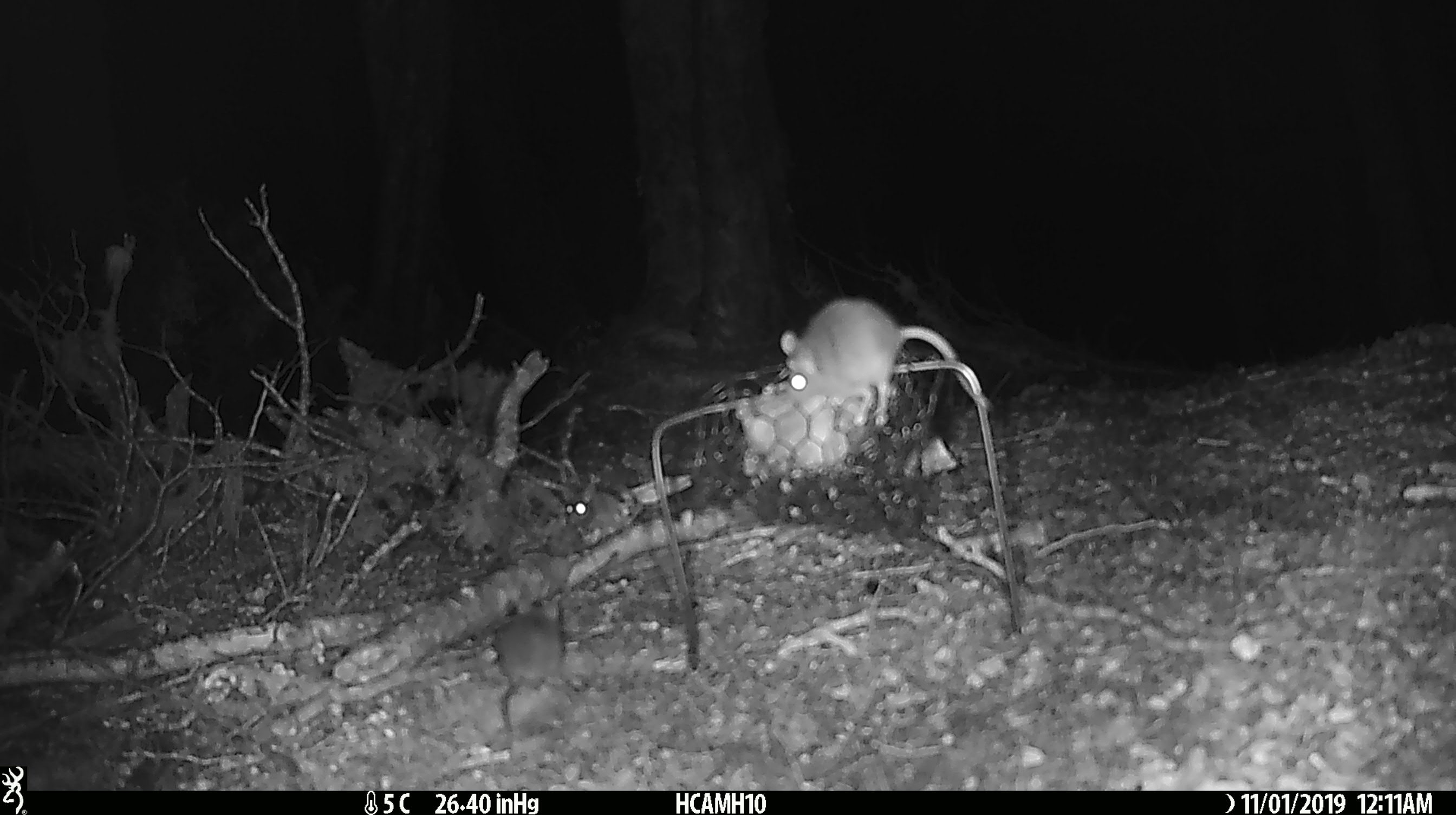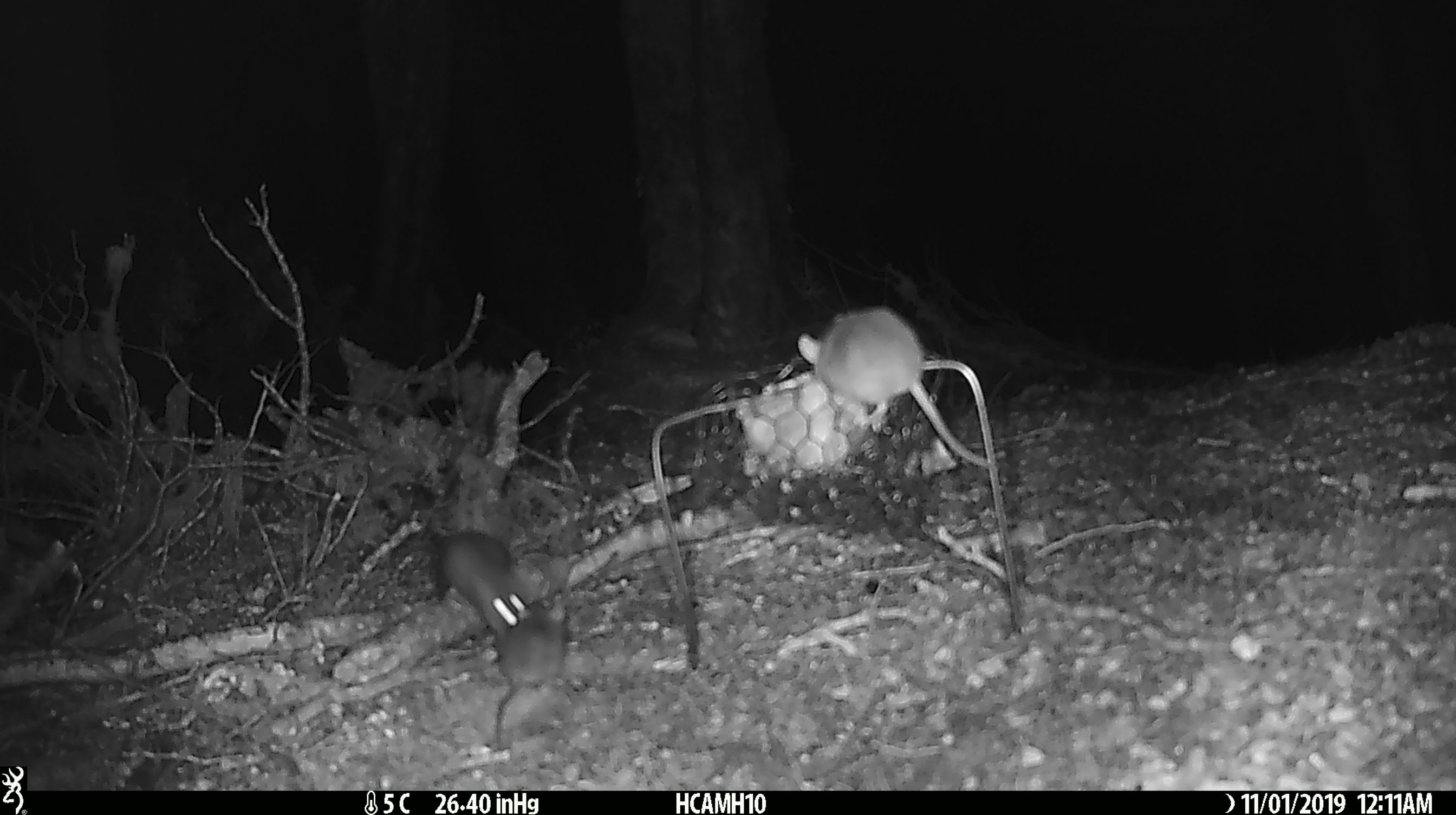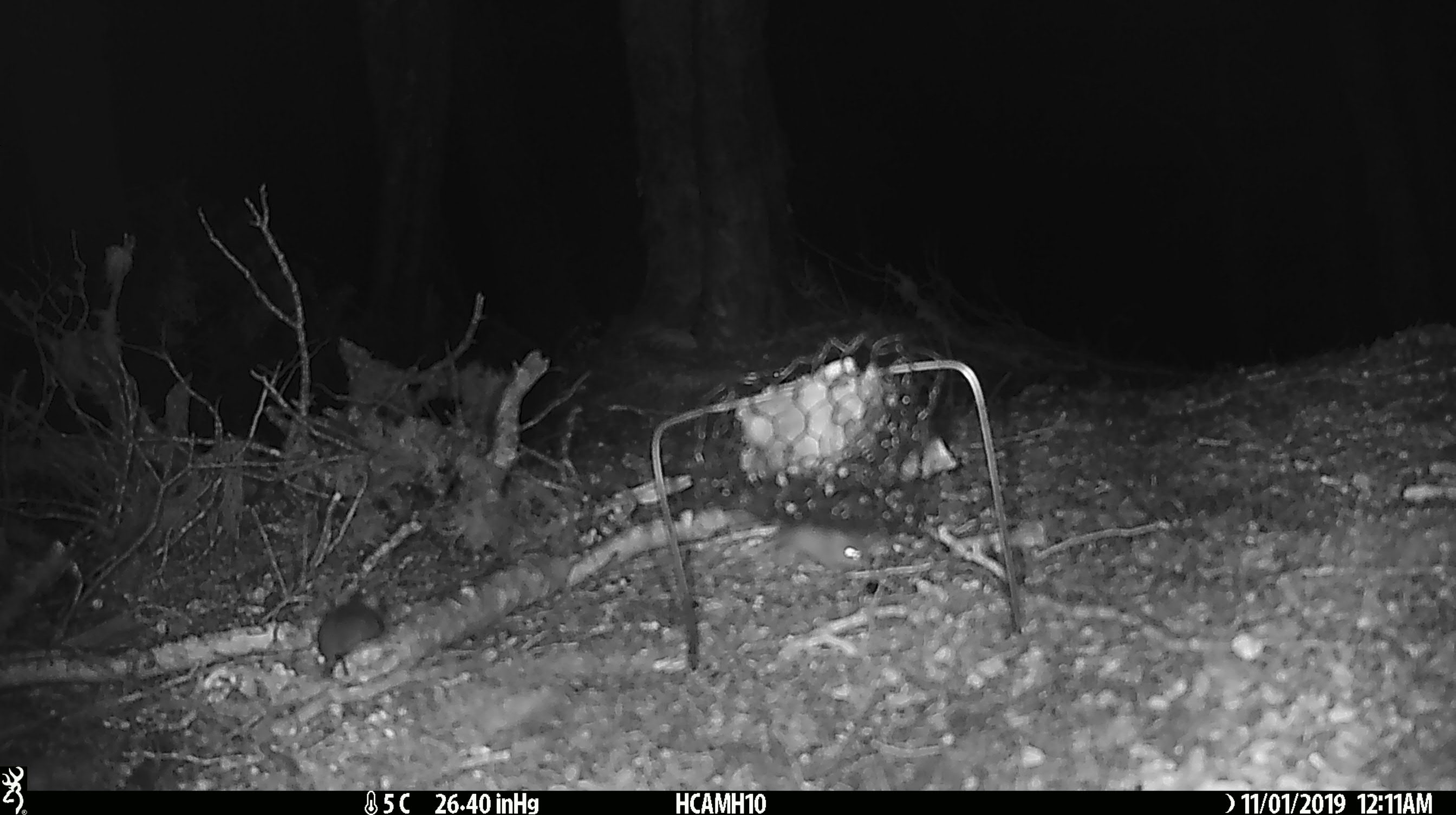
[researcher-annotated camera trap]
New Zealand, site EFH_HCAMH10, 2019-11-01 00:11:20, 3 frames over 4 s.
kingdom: Animalia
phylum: Chordata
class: Mammalia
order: Rodentia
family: Muridae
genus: Mus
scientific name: Mus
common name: mouse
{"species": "mouse (Mus)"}